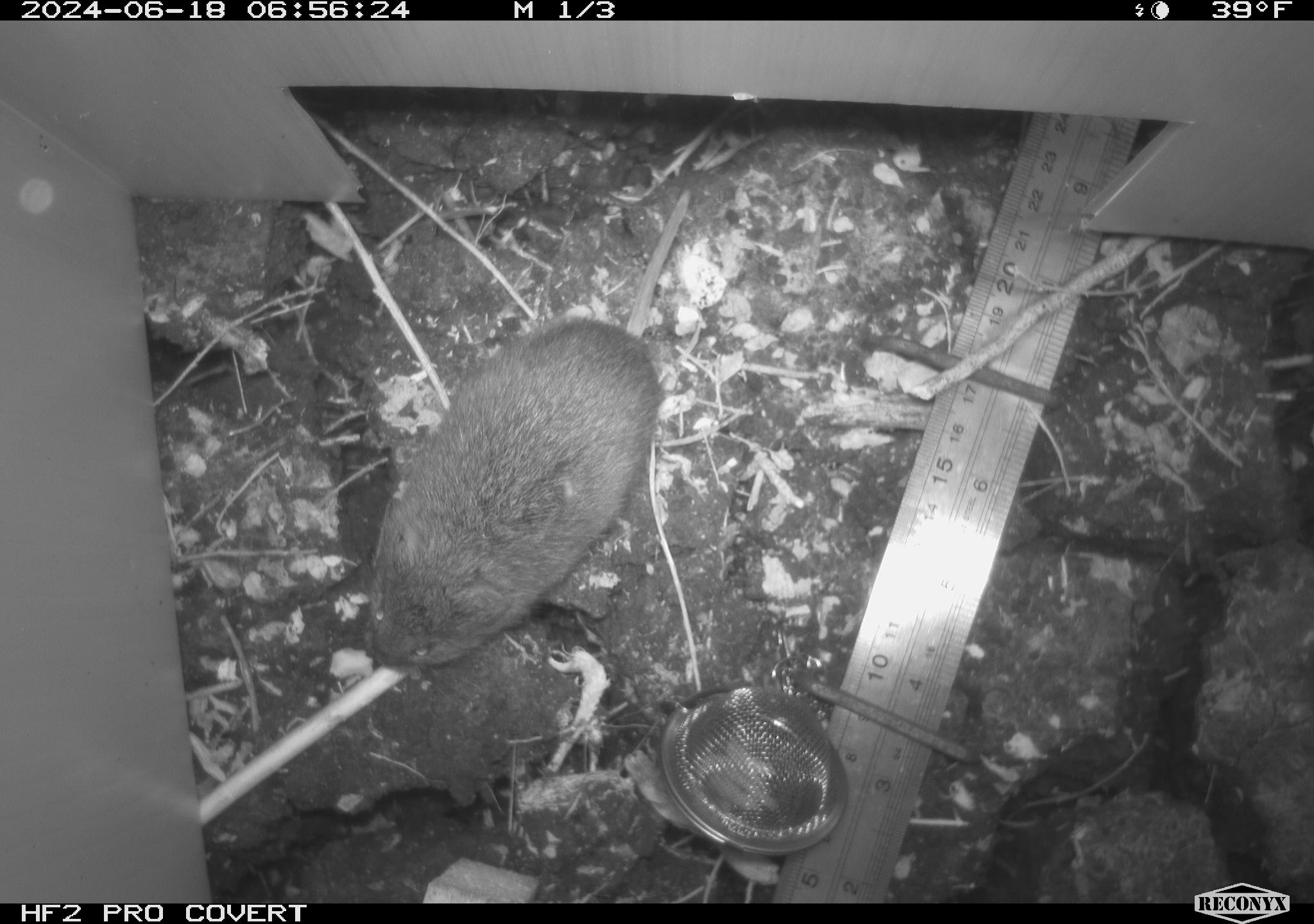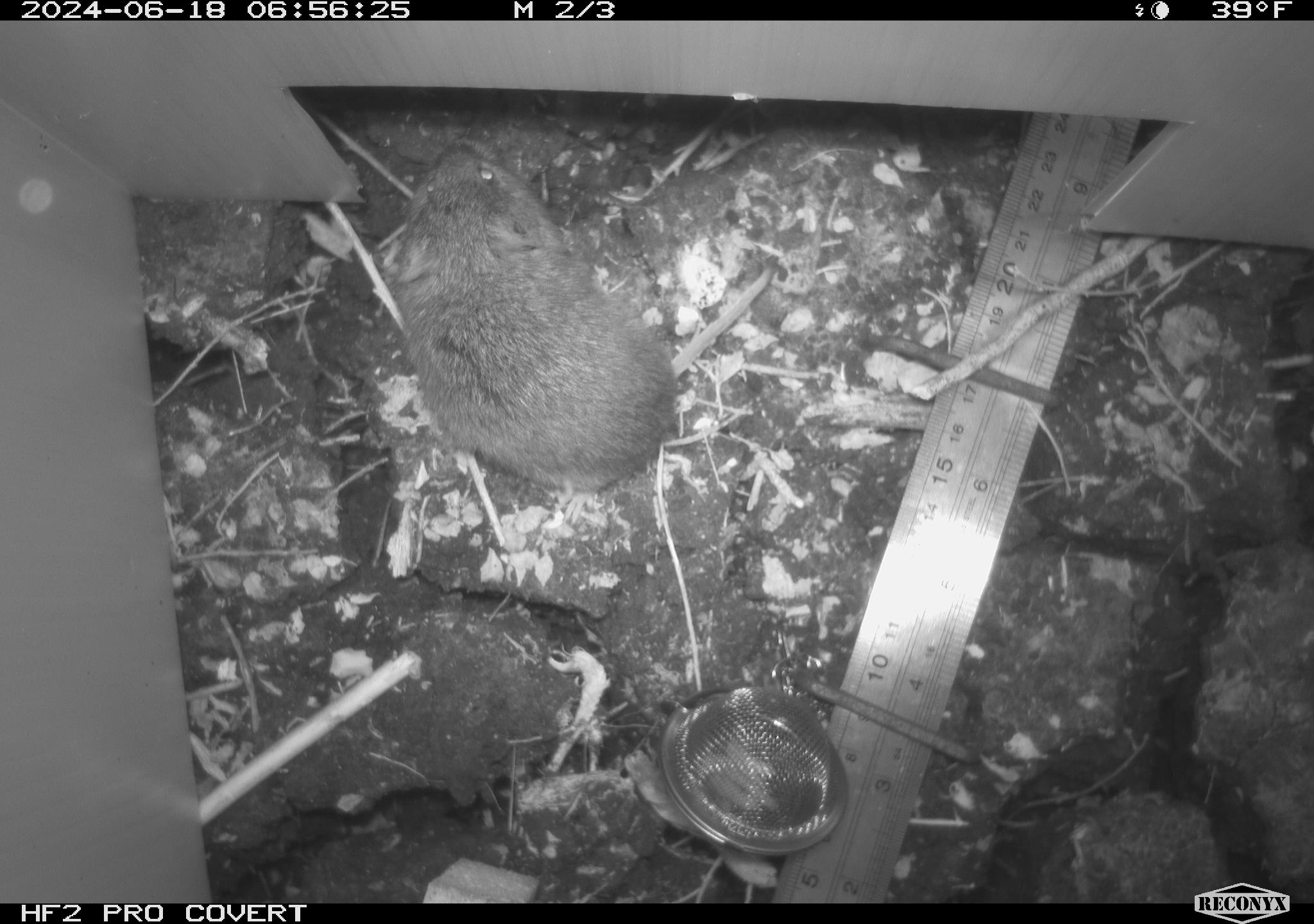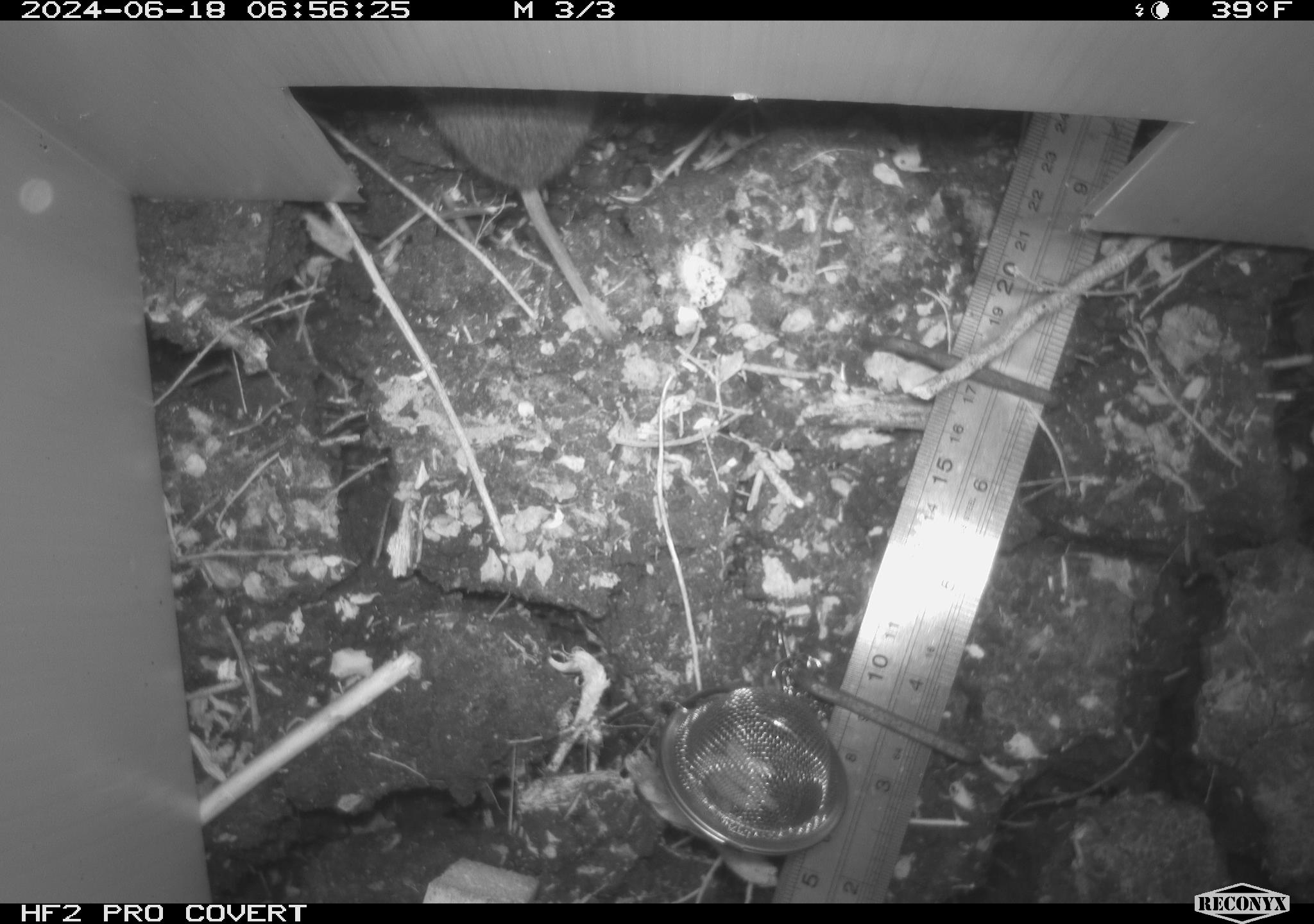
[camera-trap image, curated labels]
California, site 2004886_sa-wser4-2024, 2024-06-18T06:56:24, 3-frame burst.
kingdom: Animalia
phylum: Chordata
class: Mammalia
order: Rodentia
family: Cricetidae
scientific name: Arvicolinae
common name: voles, lemmings, and muskrats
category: arvicolinae subfamily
Arvicolinae subfamily (voles, lemmings, and muskrats) (Arvicolinae).